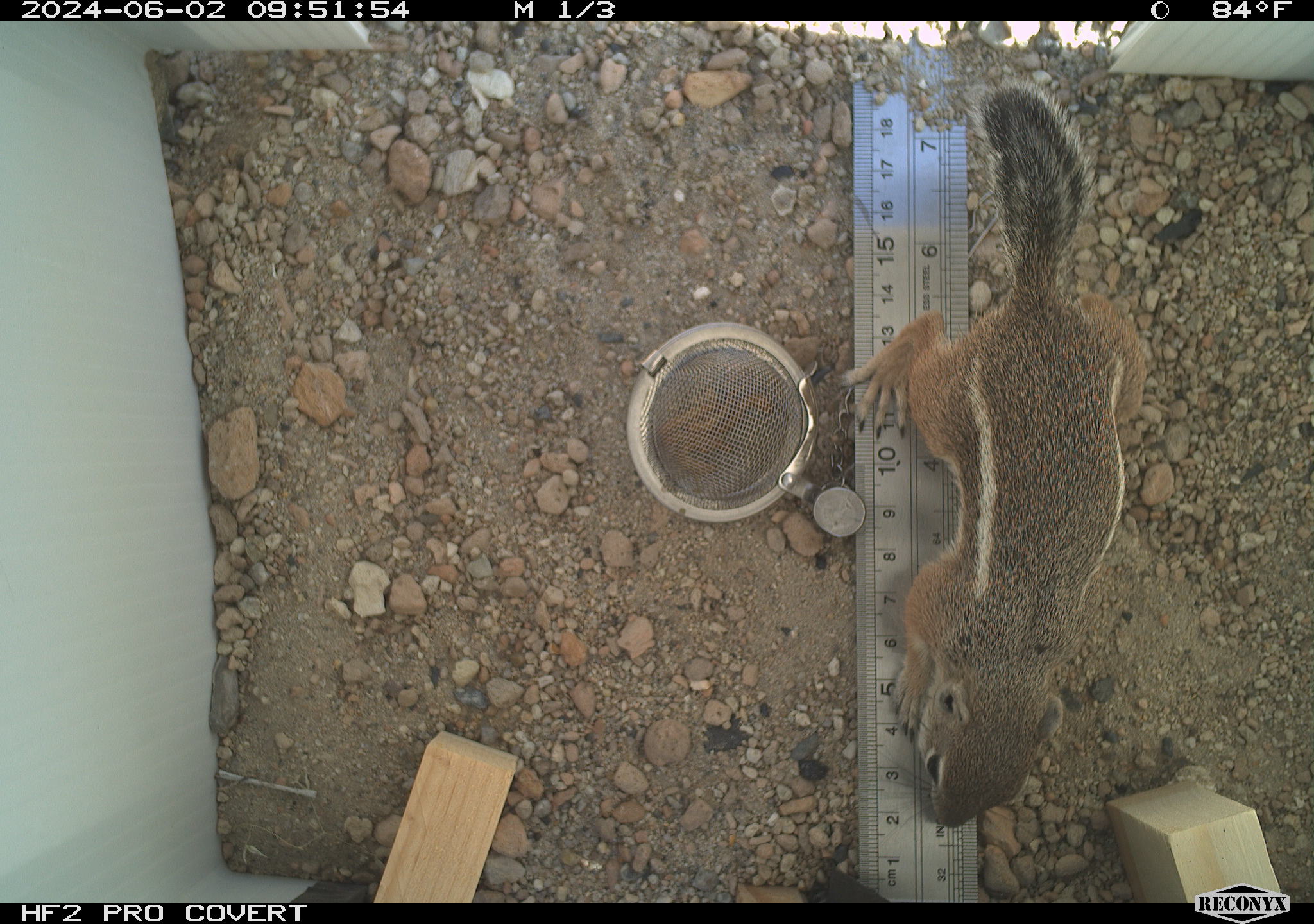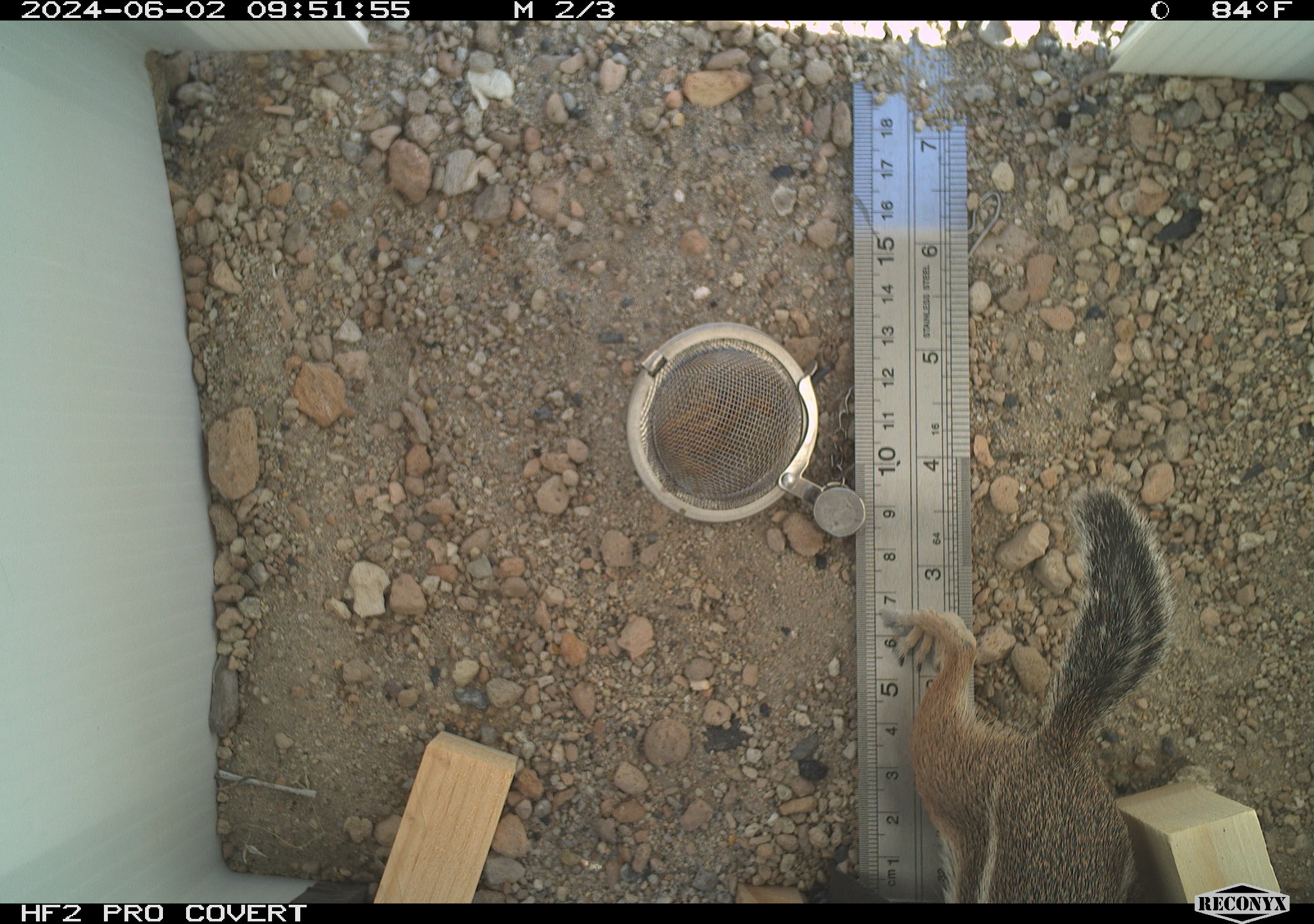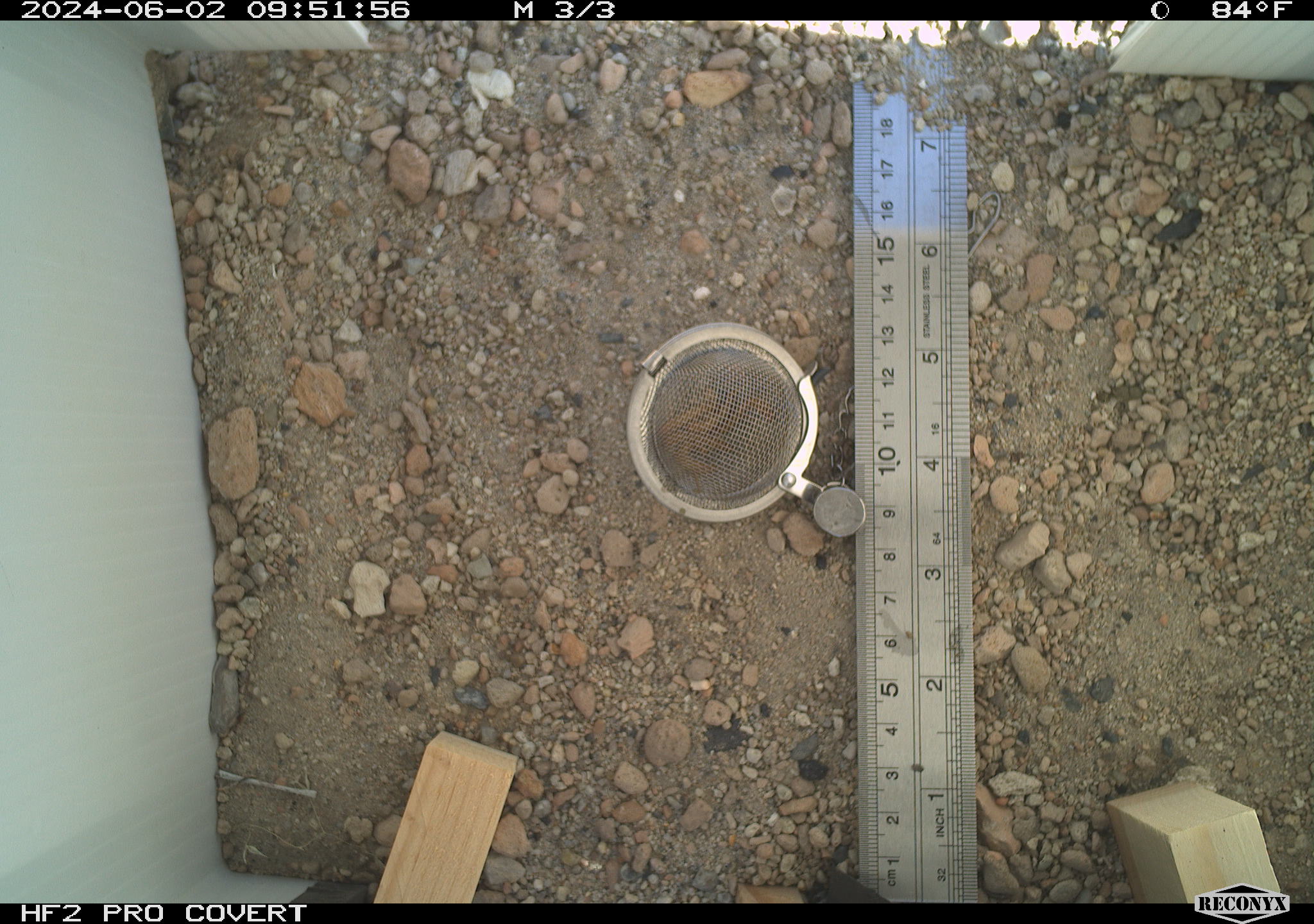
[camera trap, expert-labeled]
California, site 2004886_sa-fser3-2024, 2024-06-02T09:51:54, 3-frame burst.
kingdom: Animalia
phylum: Chordata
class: Mammalia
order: Rodentia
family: Sciuridae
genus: Ammospermophilus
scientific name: Ammospermophilus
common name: antelope ground squirrels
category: ammospermophilus species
Ammospermophilus species (antelope ground squirrels) (Ammospermophilus).